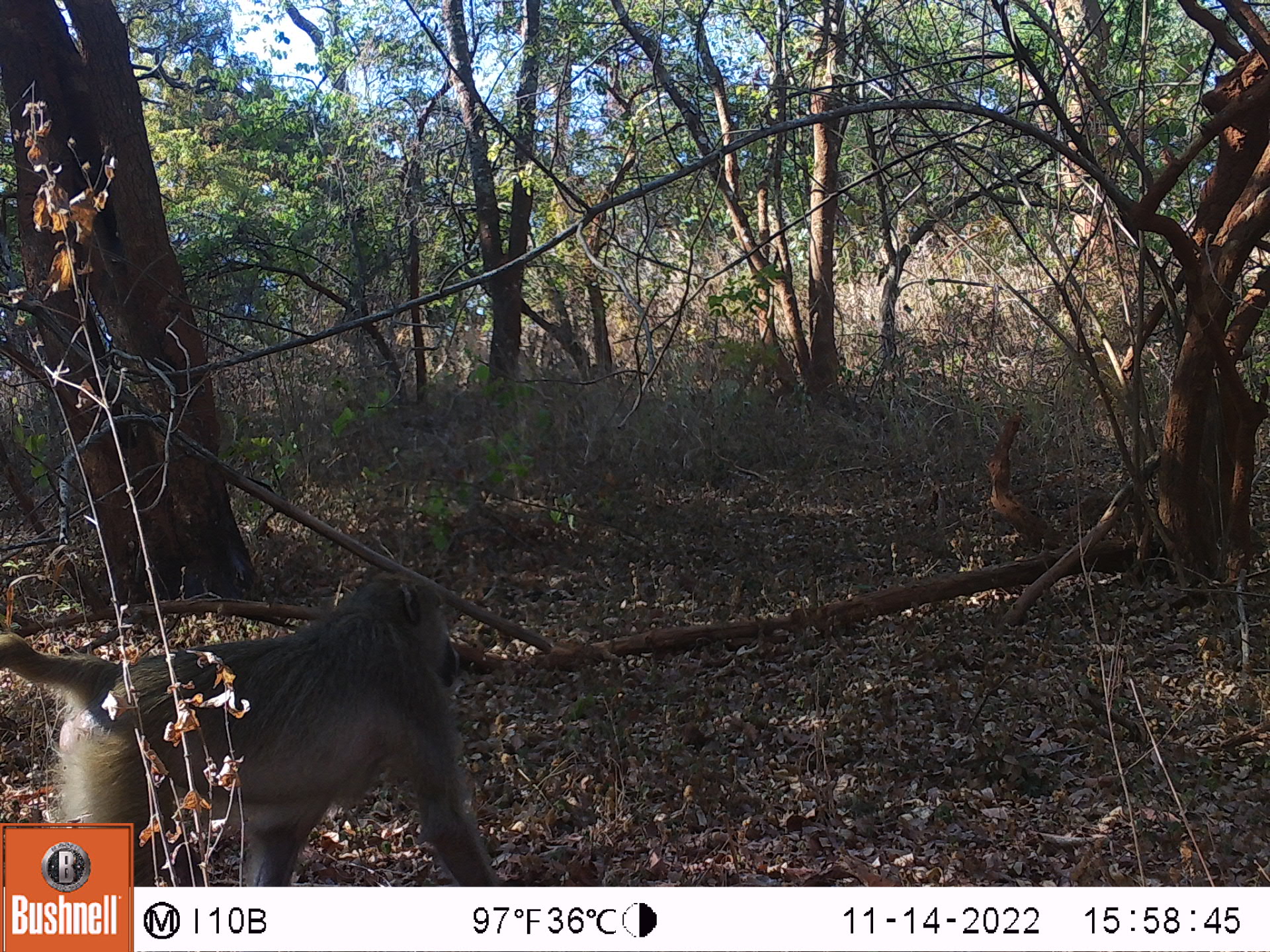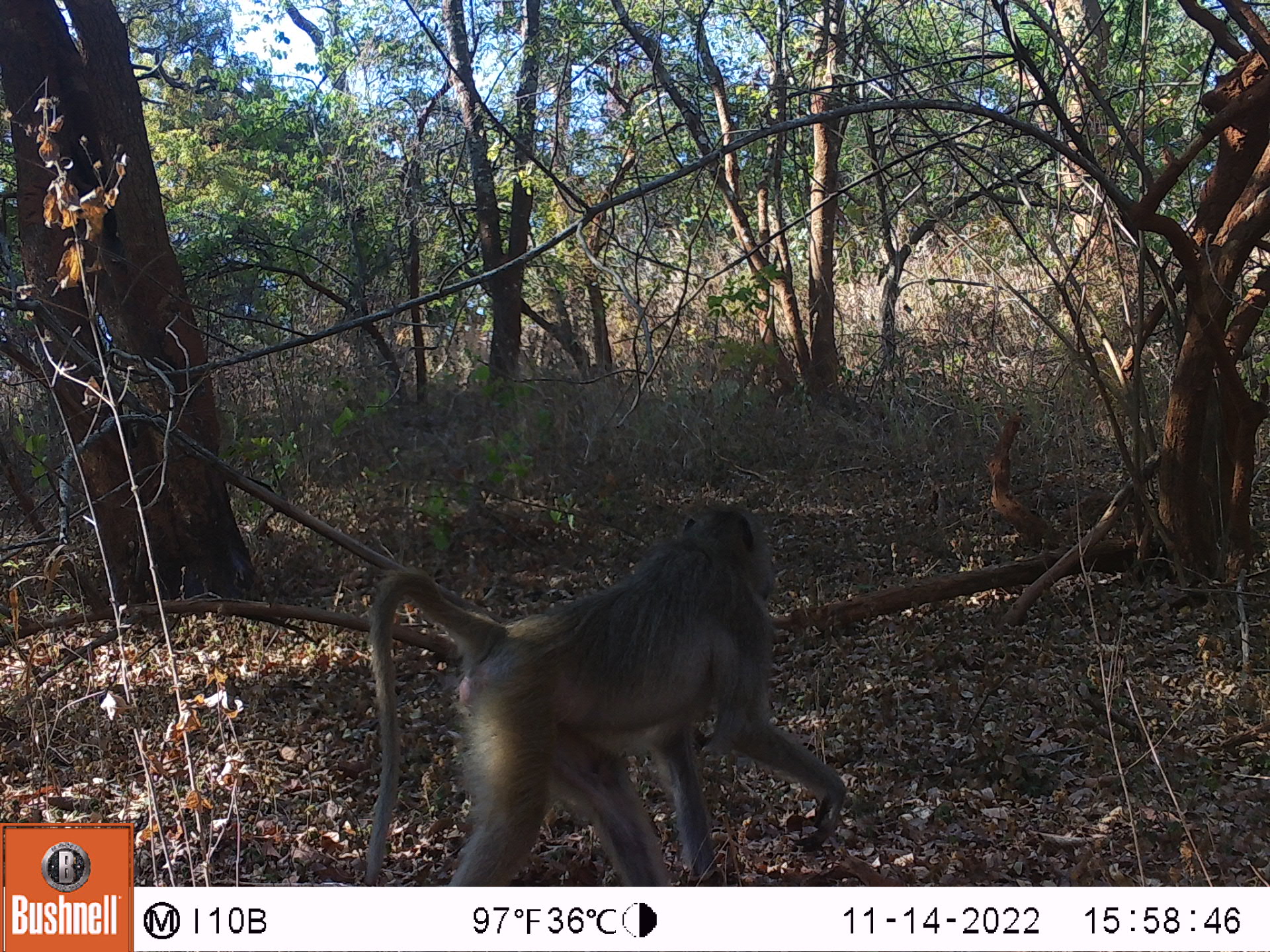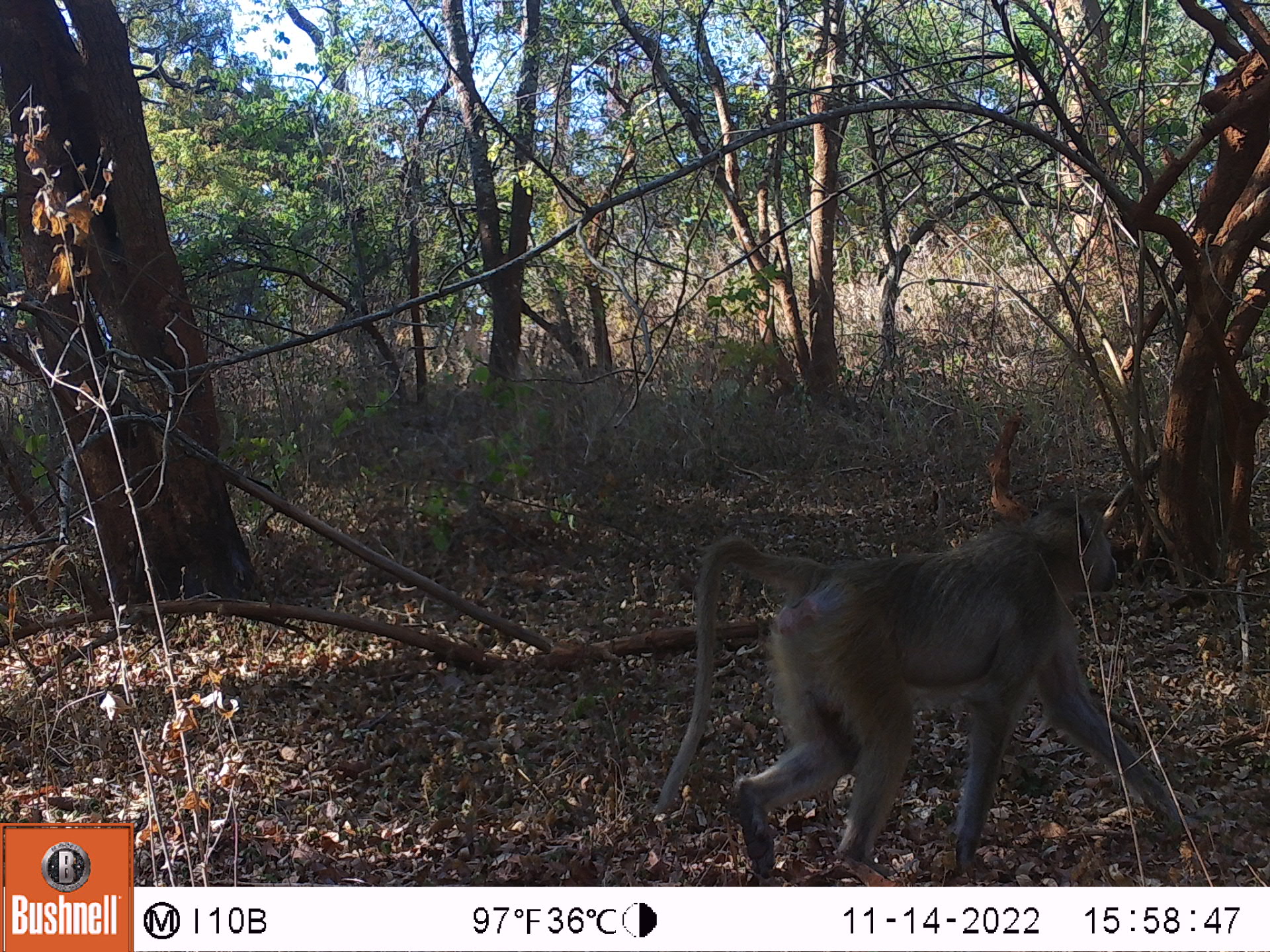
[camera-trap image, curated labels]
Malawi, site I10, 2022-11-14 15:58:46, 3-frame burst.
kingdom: Animalia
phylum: Chordata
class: Mammalia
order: Primates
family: Cercopithecidae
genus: Papio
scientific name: Papio cynocephalus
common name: yellow baboon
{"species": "yellow baboon (Papio cynocephalus)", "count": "1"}